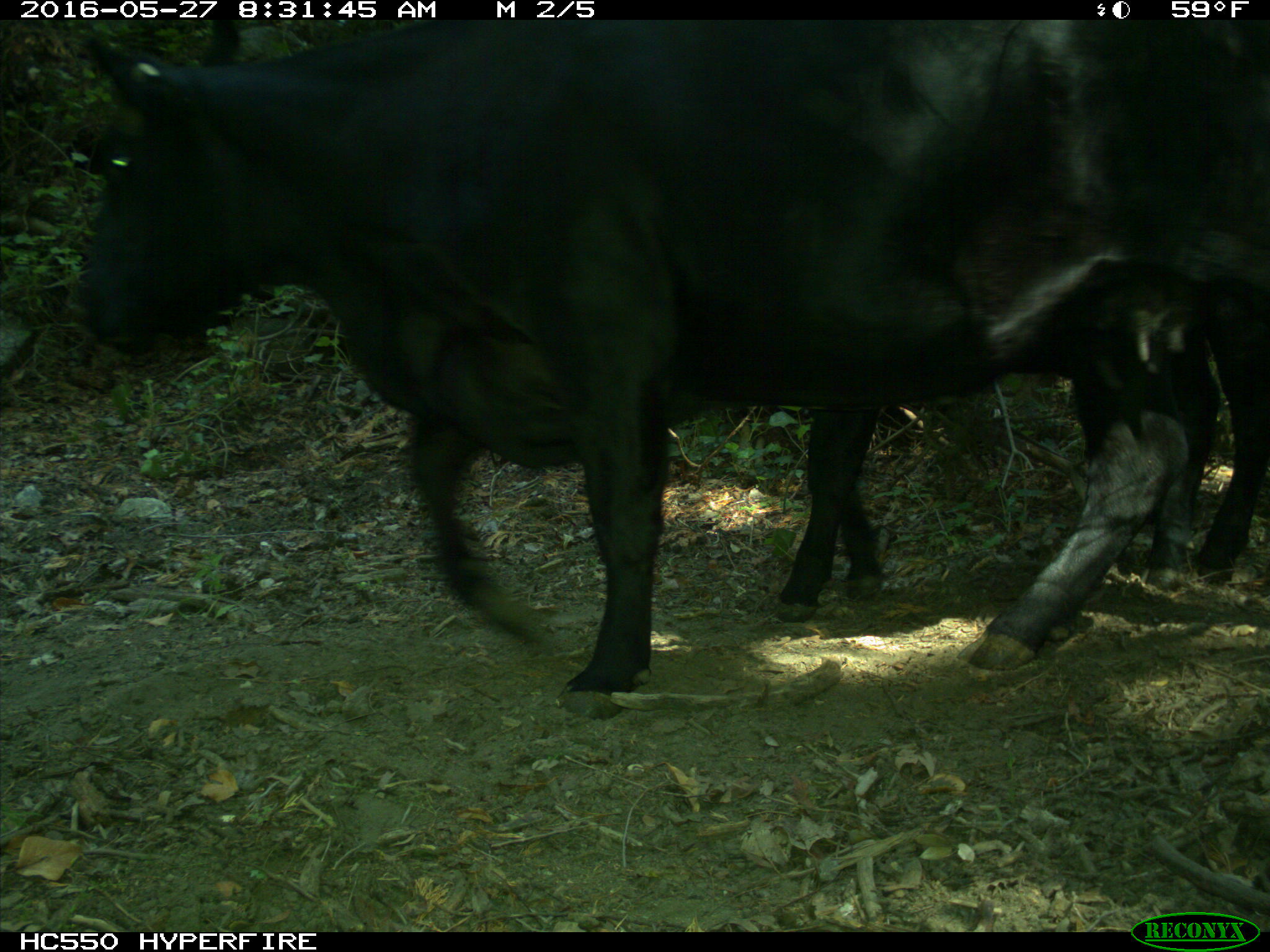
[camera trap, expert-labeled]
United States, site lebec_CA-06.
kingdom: Animalia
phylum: Chordata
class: Mammalia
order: Artiodactyla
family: Bovidae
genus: Bos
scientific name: Bos taurus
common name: domestic cow